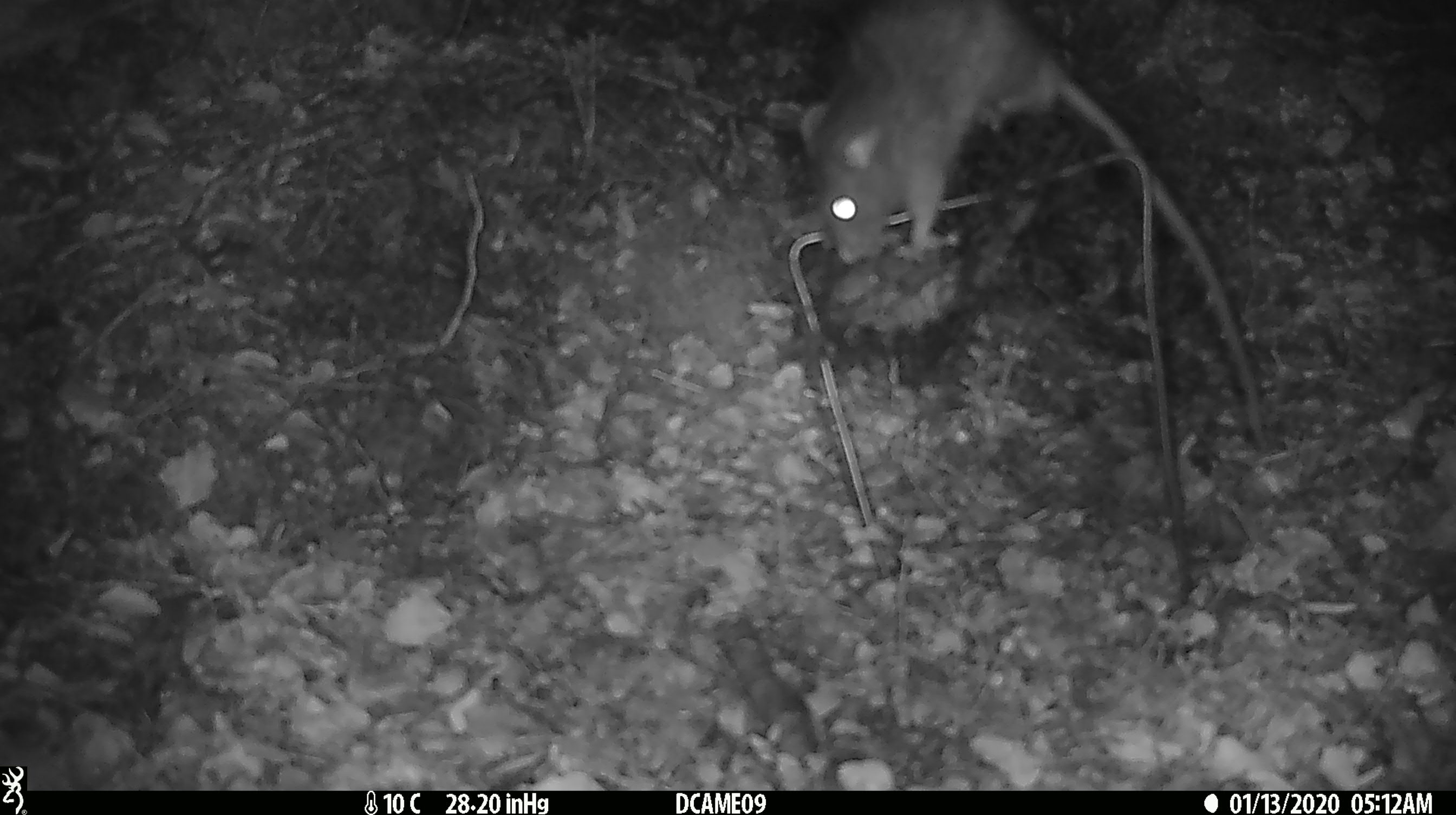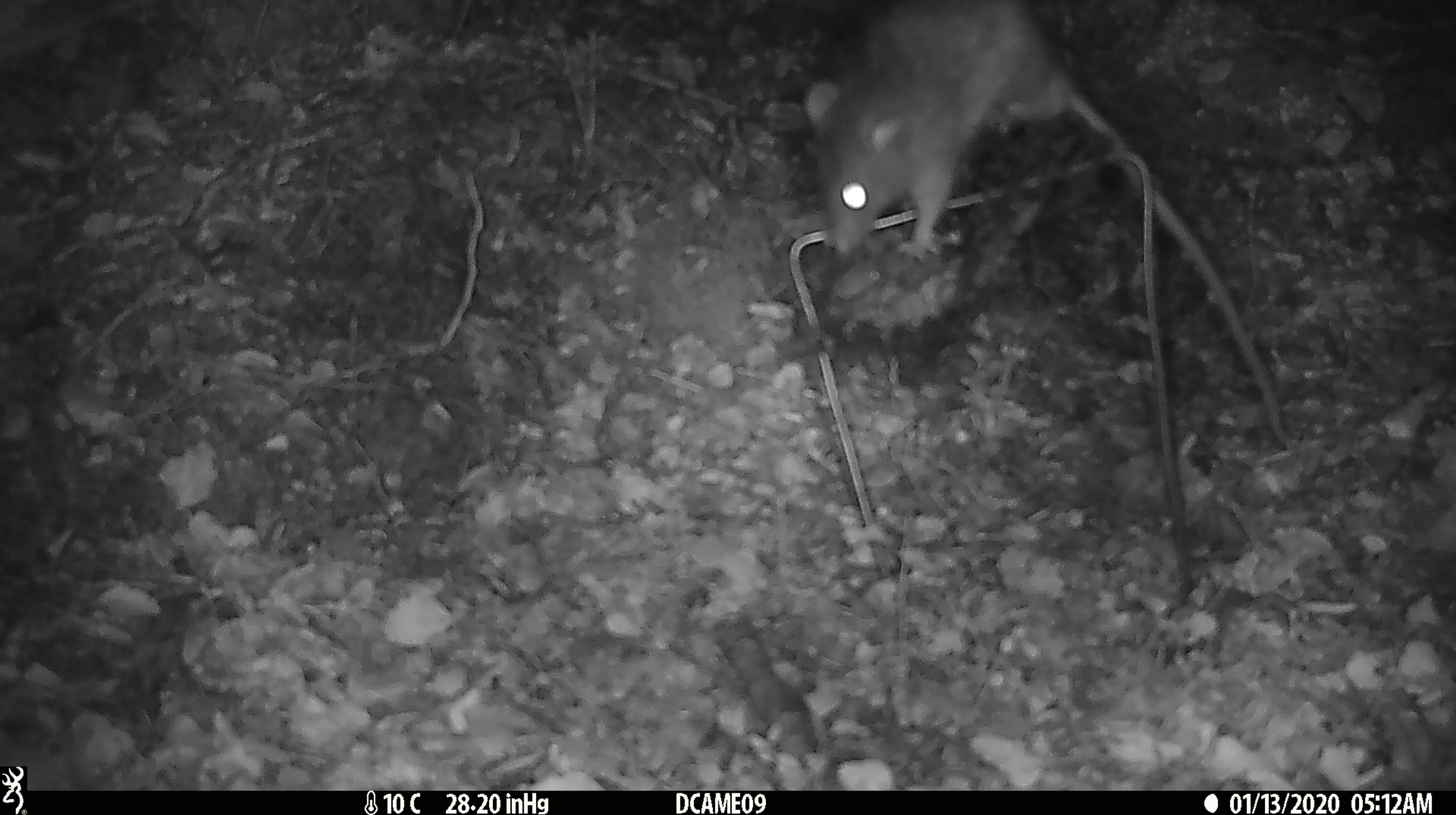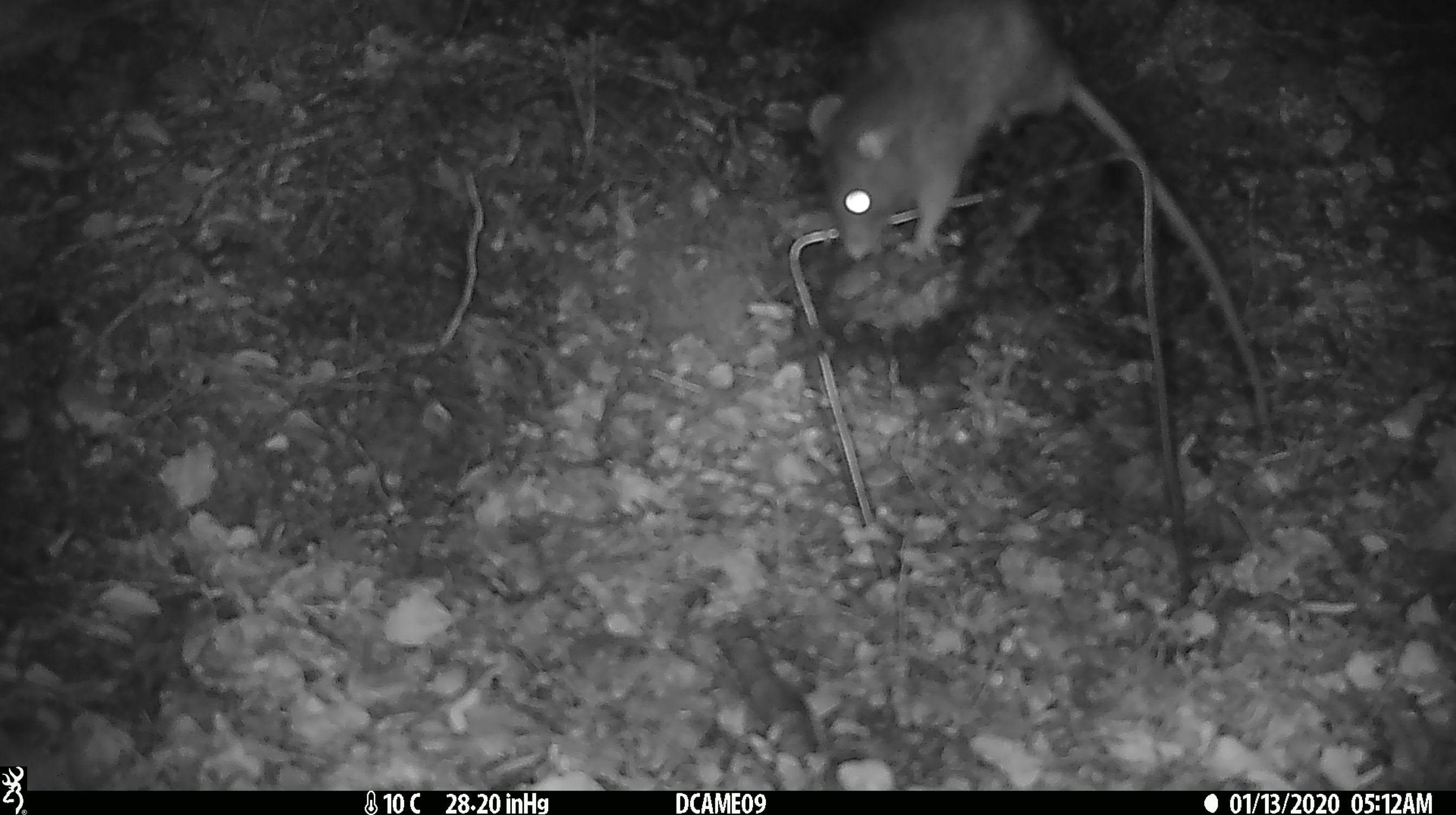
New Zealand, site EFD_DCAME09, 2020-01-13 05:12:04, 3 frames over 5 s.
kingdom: Animalia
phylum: Chordata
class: Mammalia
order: Rodentia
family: Muridae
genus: Rattus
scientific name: Rattus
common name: rat